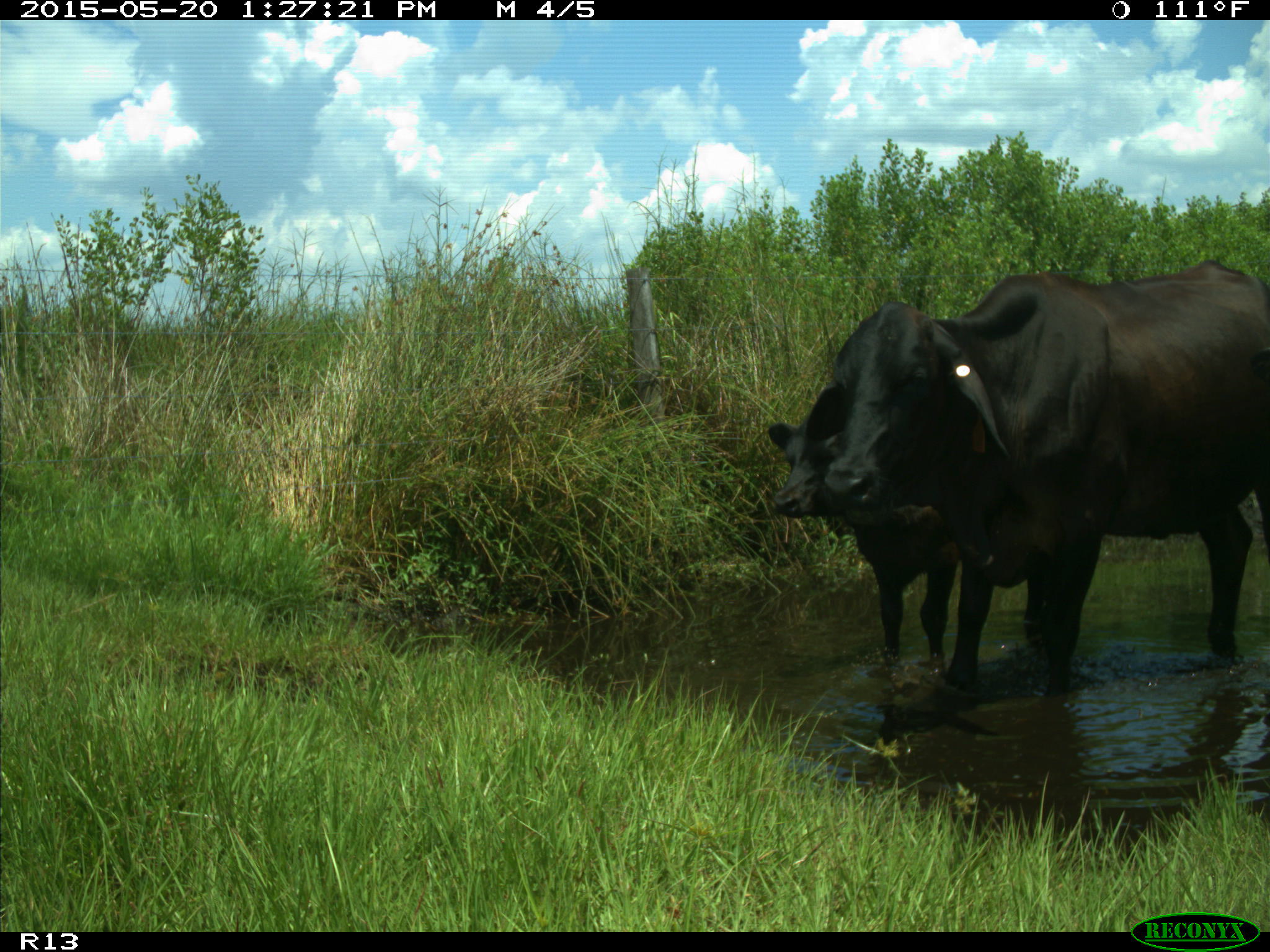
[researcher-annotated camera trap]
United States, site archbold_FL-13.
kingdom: Animalia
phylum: Chordata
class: Mammalia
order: Artiodactyla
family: Bovidae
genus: Bos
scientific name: Bos taurus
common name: domestic cow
Bos taurus (domestic cow).